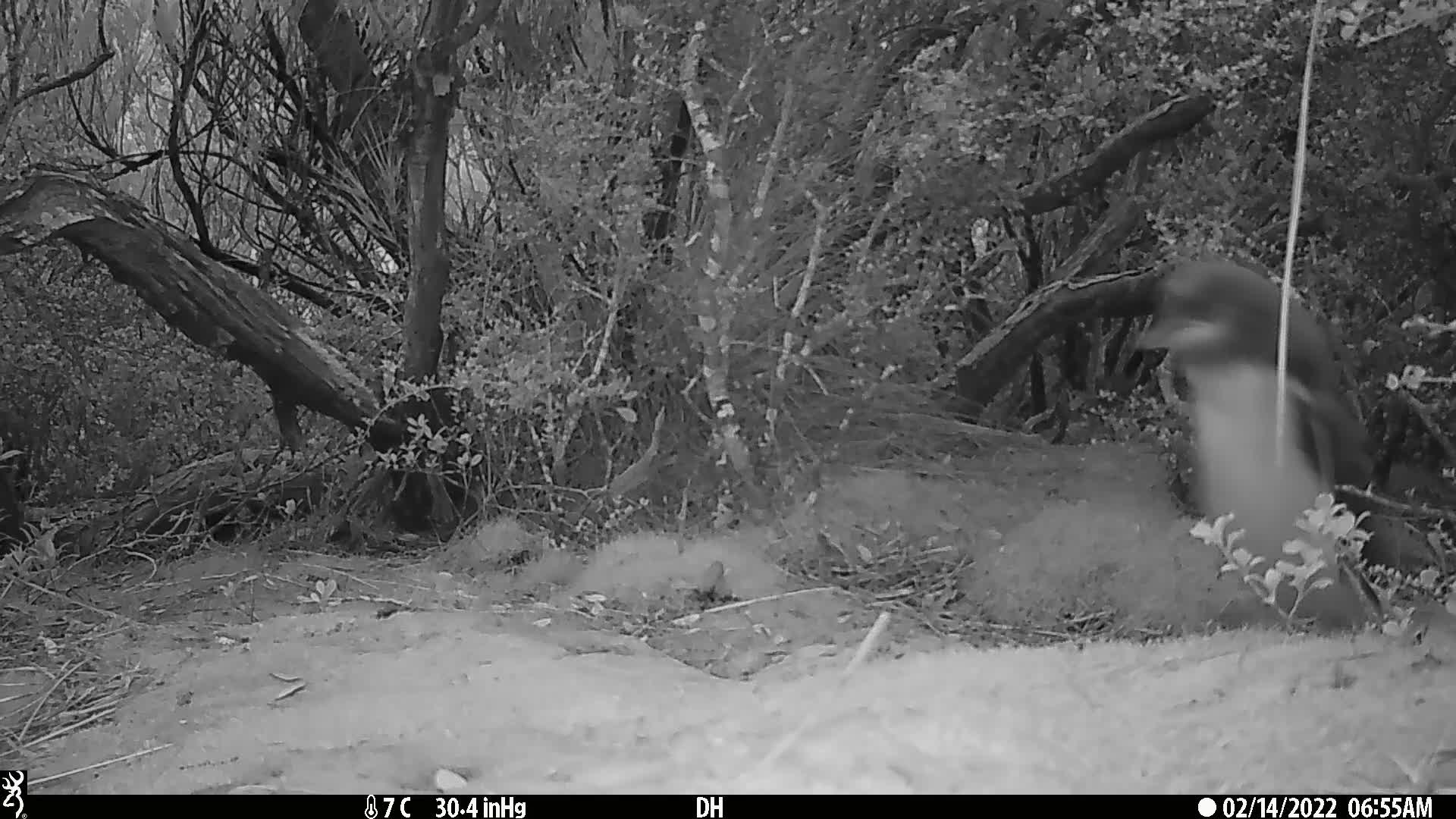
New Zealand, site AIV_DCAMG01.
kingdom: Animalia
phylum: Chordata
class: Aves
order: Sphenisciformes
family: Spheniscidae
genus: Megadyptes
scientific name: Megadyptes antipodes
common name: yellow-eyed penguin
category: yellow eyed penguin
Yellow eyed penguin (yellow-eyed penguin) (Megadyptes antipodes).